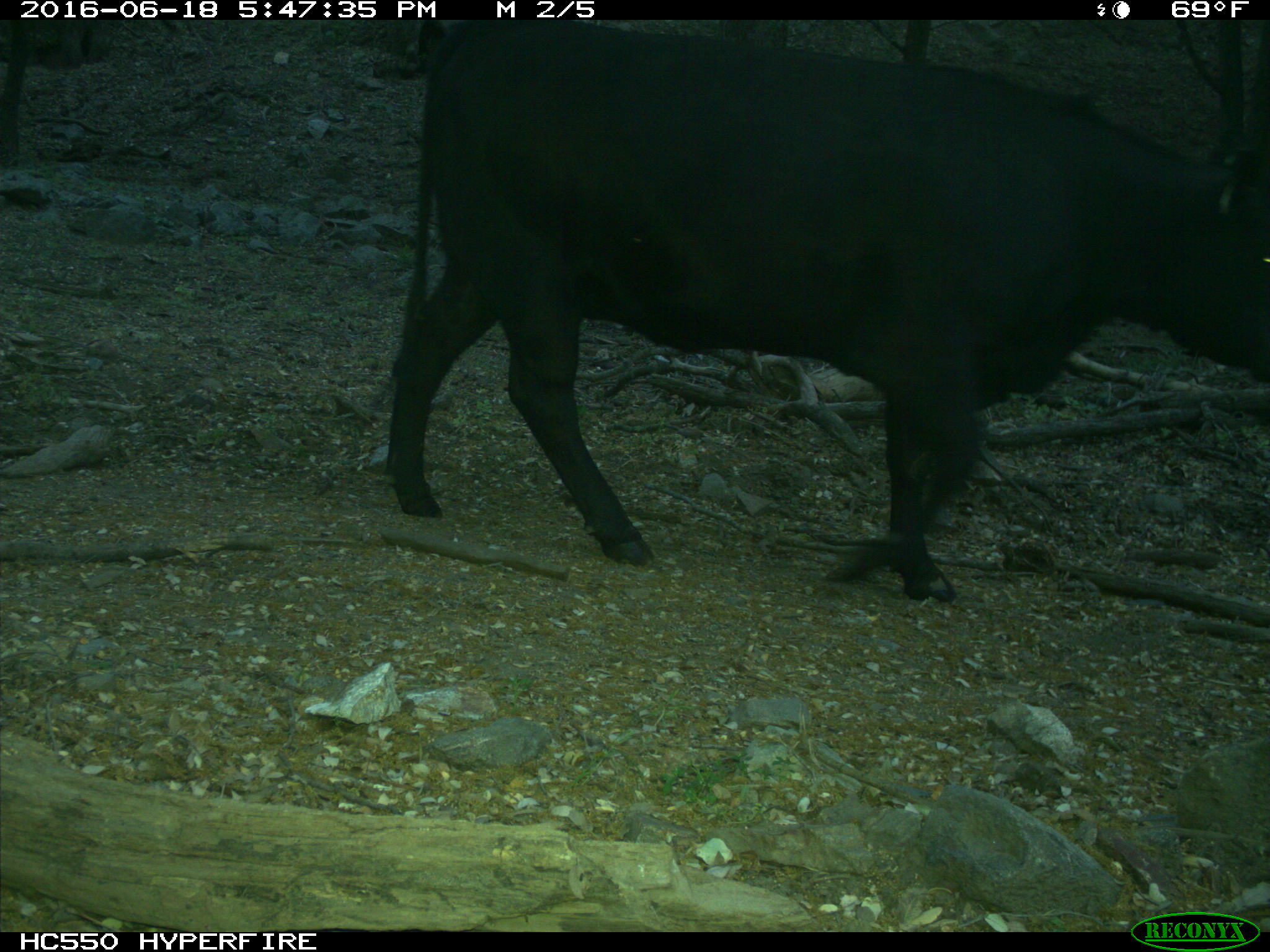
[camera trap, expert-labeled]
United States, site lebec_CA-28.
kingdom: Animalia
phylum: Chordata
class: Mammalia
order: Artiodactyla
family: Bovidae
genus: Bos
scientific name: Bos taurus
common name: domestic cow